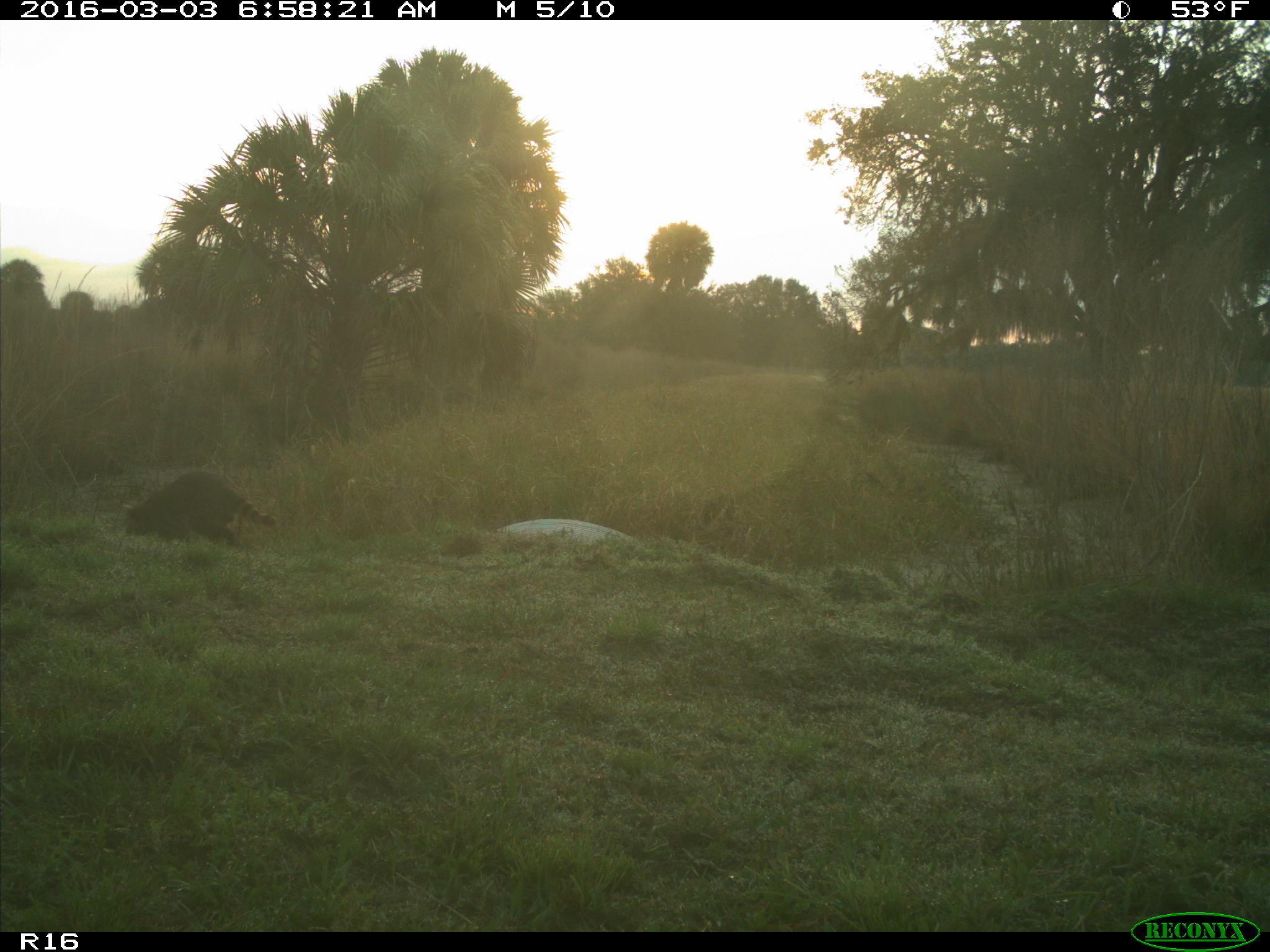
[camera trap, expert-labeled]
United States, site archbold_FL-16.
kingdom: Animalia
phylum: Chordata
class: Mammalia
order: Carnivora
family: Procyonidae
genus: Procyon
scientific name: Procyon lotor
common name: common raccoon